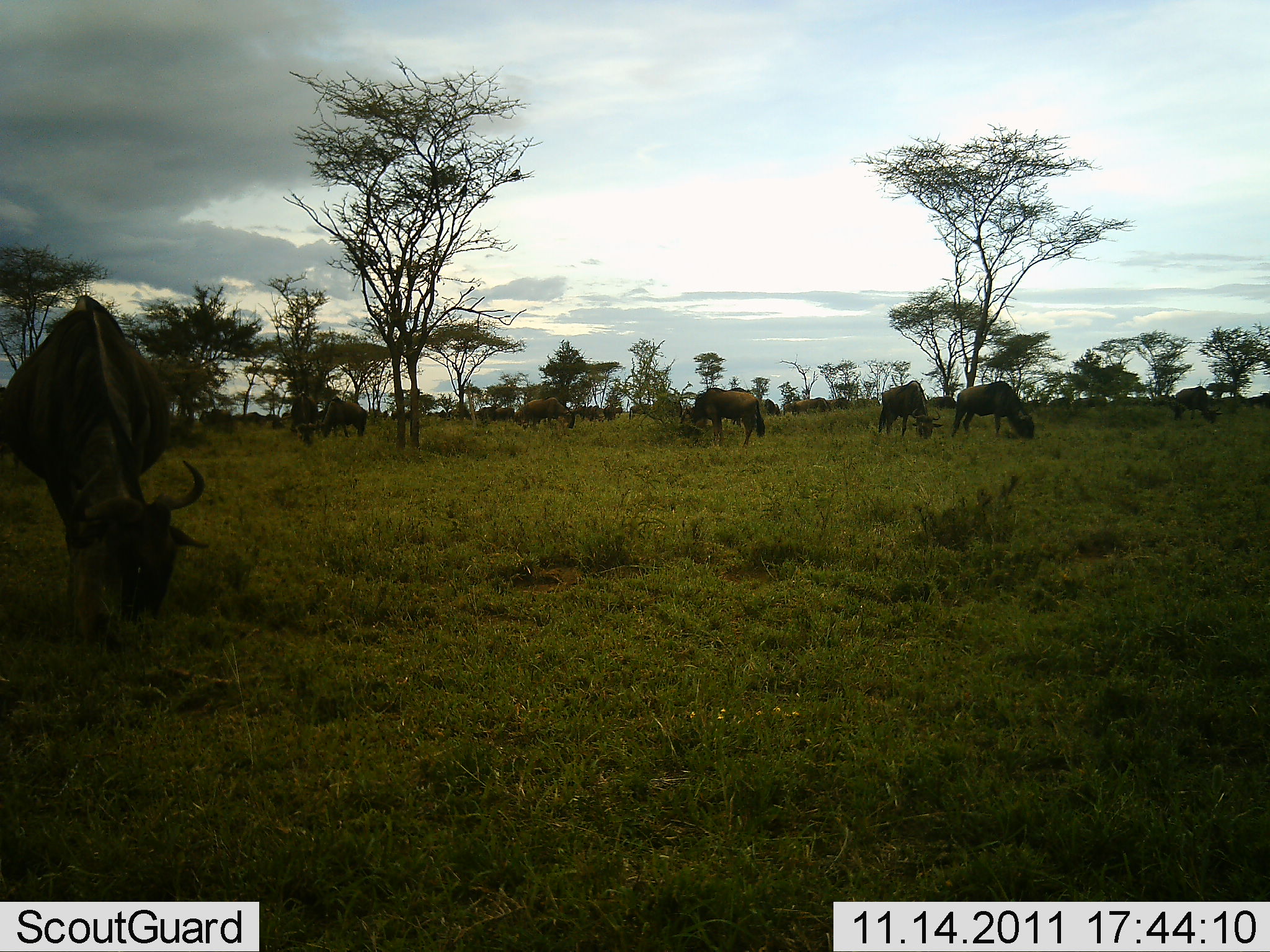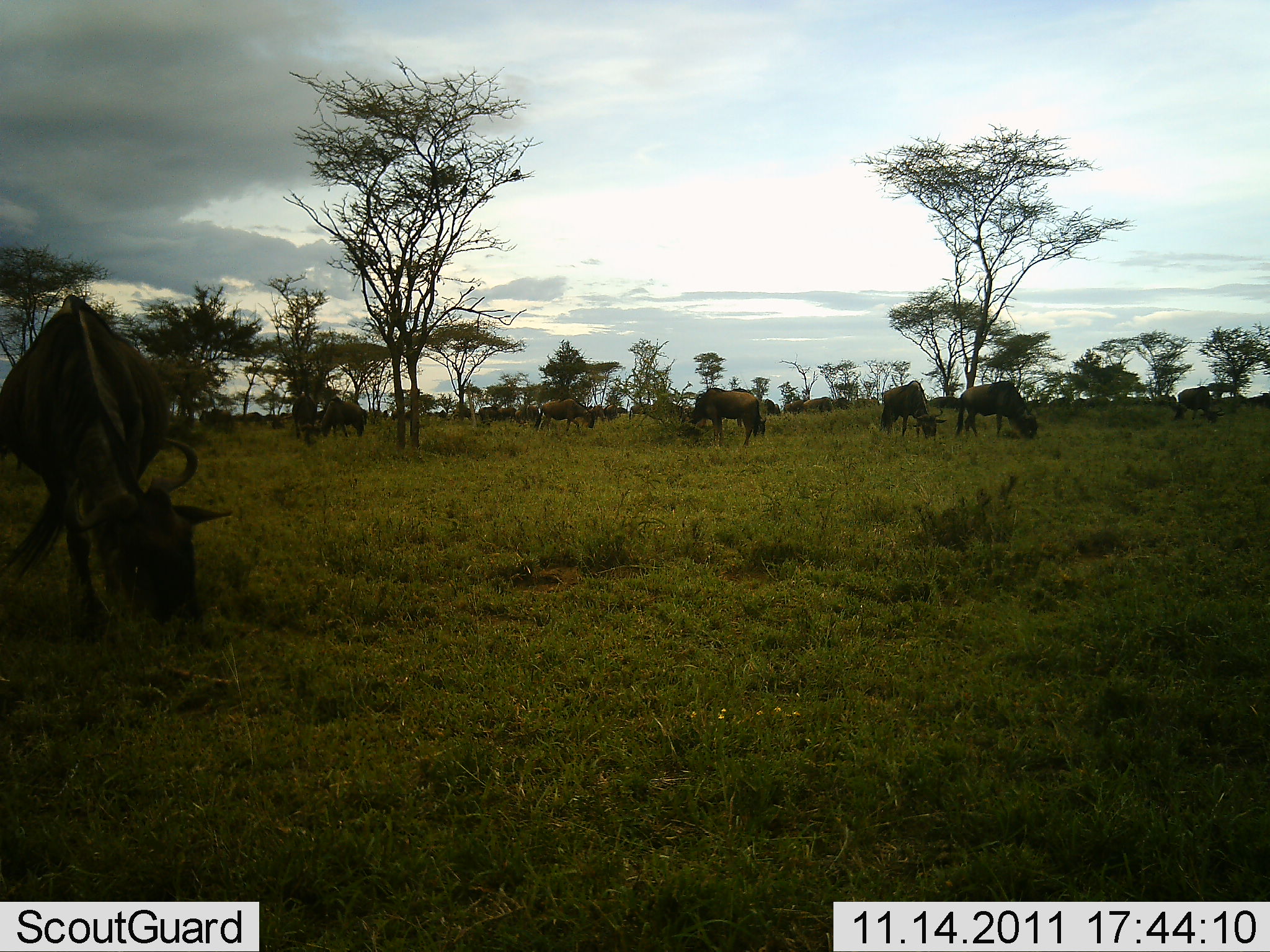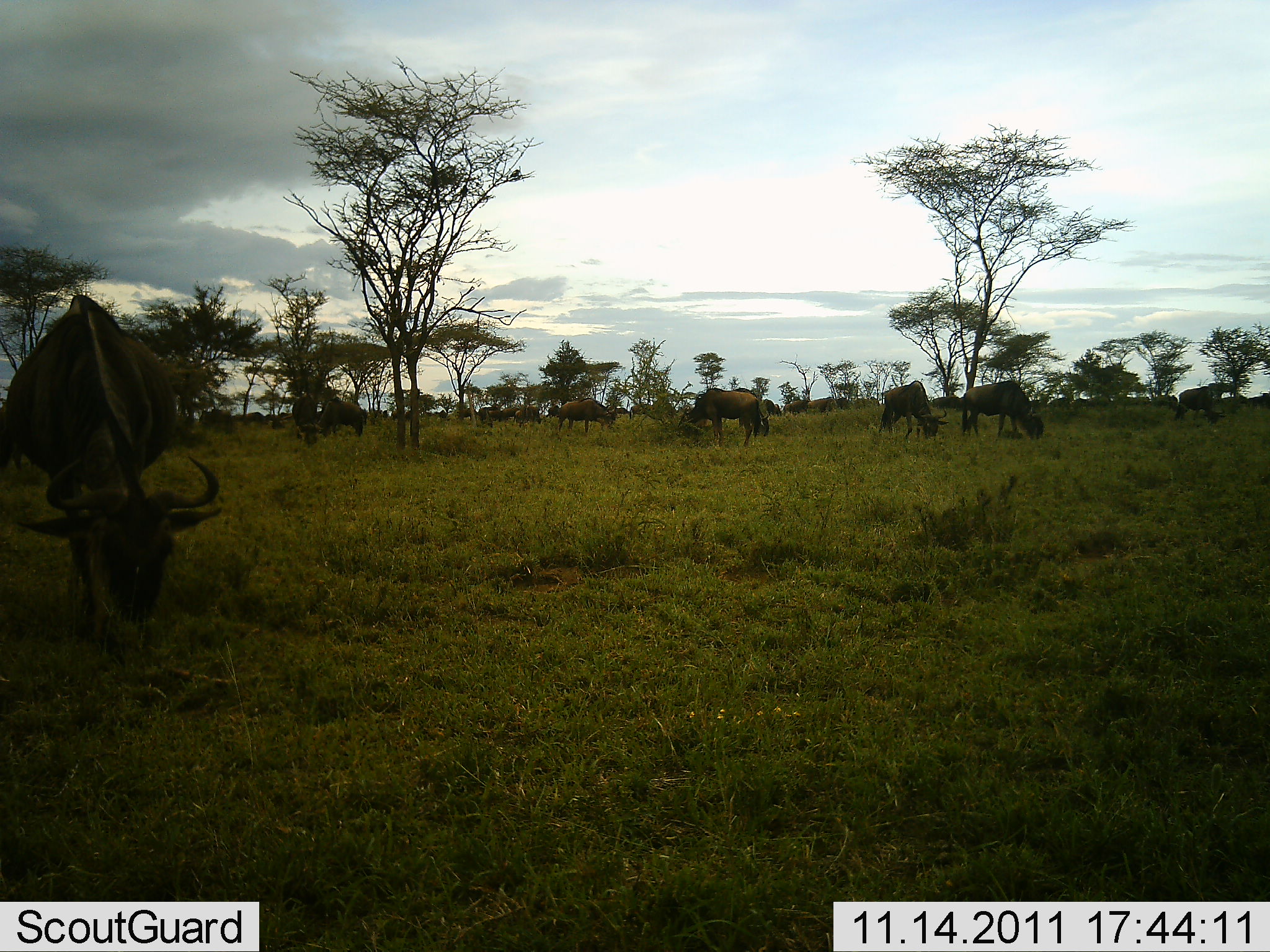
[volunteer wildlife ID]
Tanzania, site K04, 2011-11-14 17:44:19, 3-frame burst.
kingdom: Animalia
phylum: Chordata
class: Mammalia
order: Artiodactyla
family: Bovidae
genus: Connochaetes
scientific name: Connochaetes taurinus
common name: blue wildebeest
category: wildebeest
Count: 11-50.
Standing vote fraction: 46%.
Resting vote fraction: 0%.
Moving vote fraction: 23%.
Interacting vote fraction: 0%.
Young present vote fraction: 0%.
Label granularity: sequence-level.